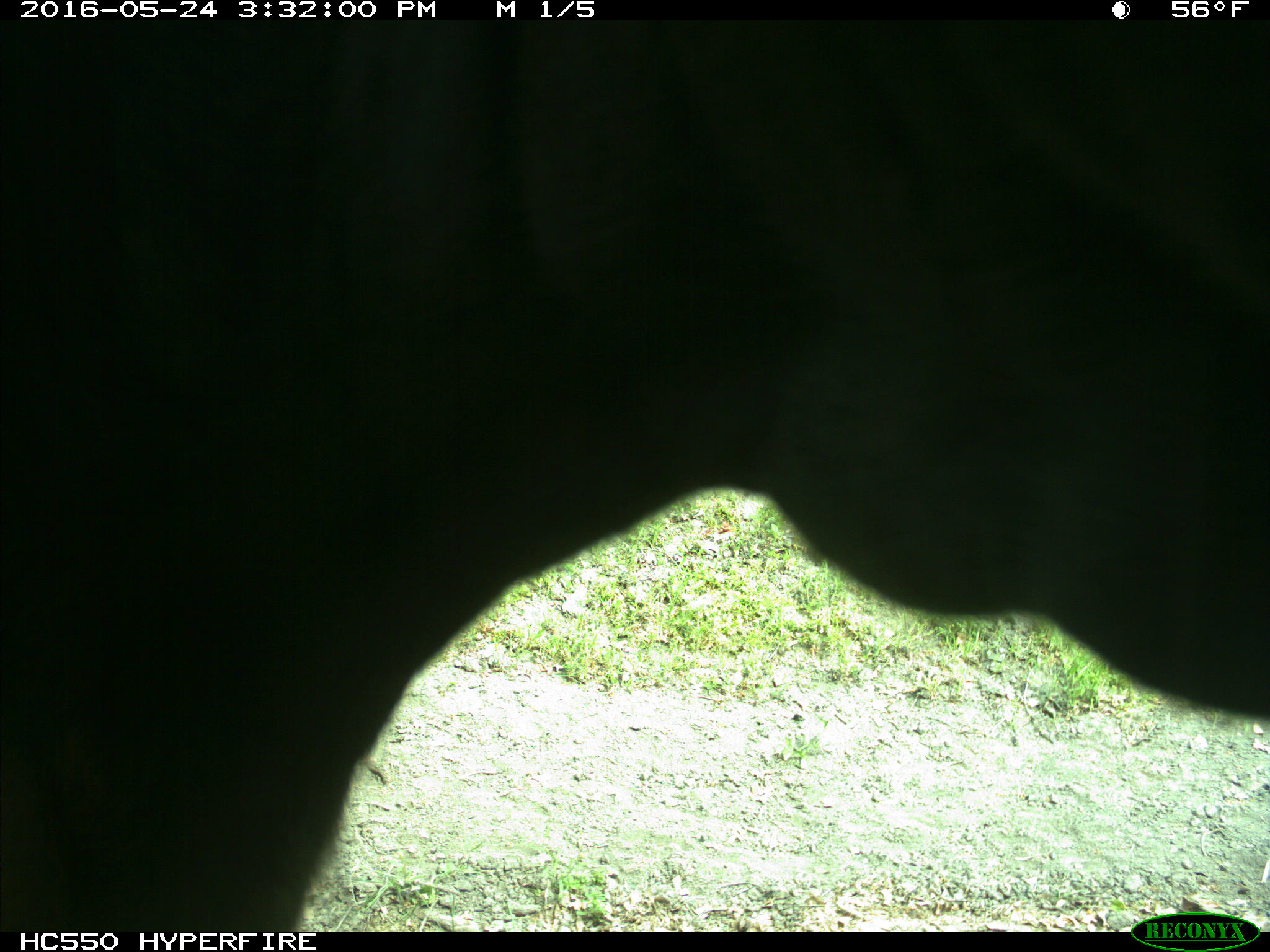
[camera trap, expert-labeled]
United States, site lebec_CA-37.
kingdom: Animalia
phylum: Chordata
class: Mammalia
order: Artiodactyla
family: Bovidae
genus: Bos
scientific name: Bos taurus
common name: domestic cow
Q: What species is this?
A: Bos taurus (domestic cow).